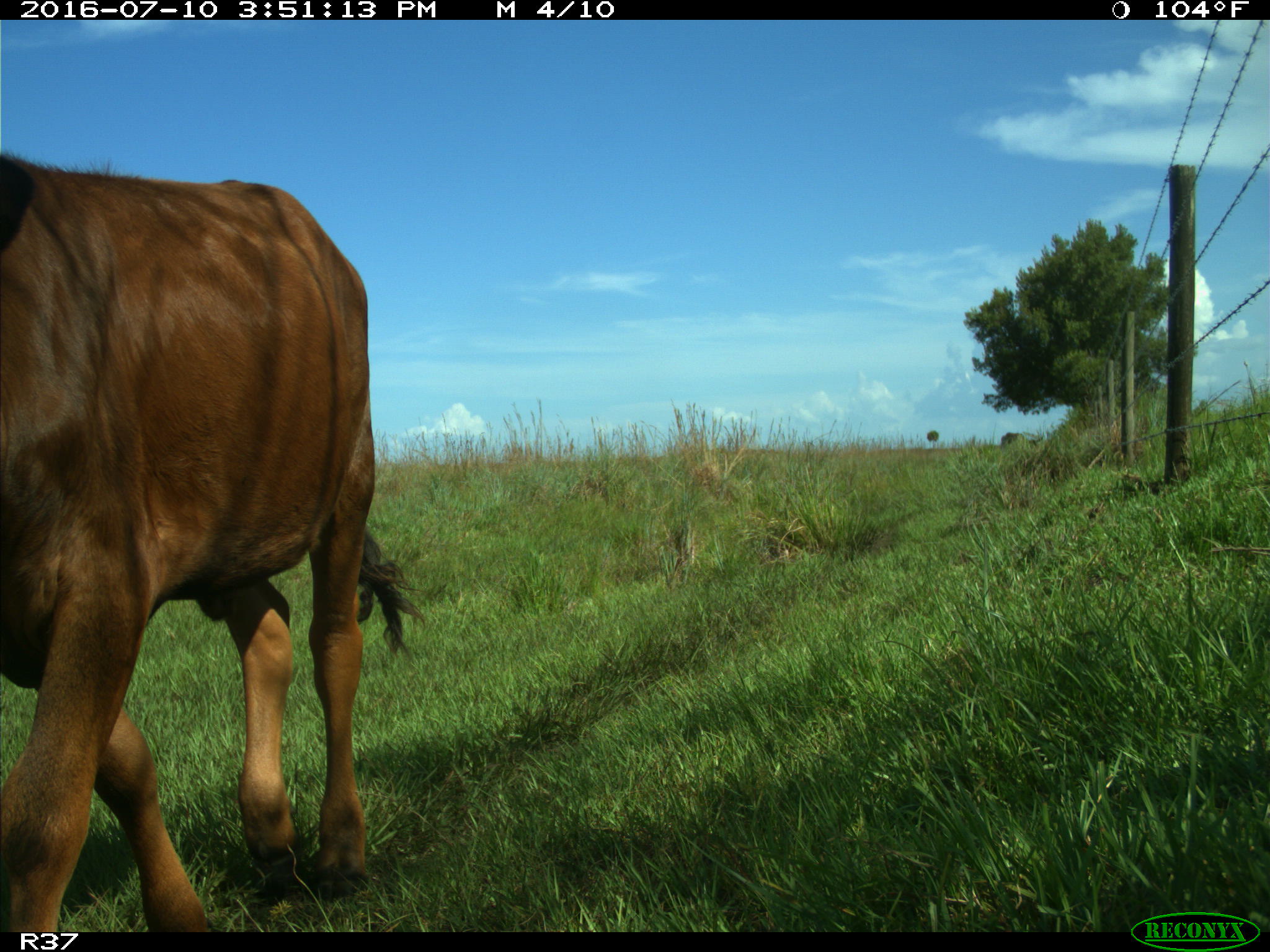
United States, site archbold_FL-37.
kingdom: Animalia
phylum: Chordata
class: Mammalia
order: Artiodactyla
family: Bovidae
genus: Bos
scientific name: Bos taurus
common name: domestic cow